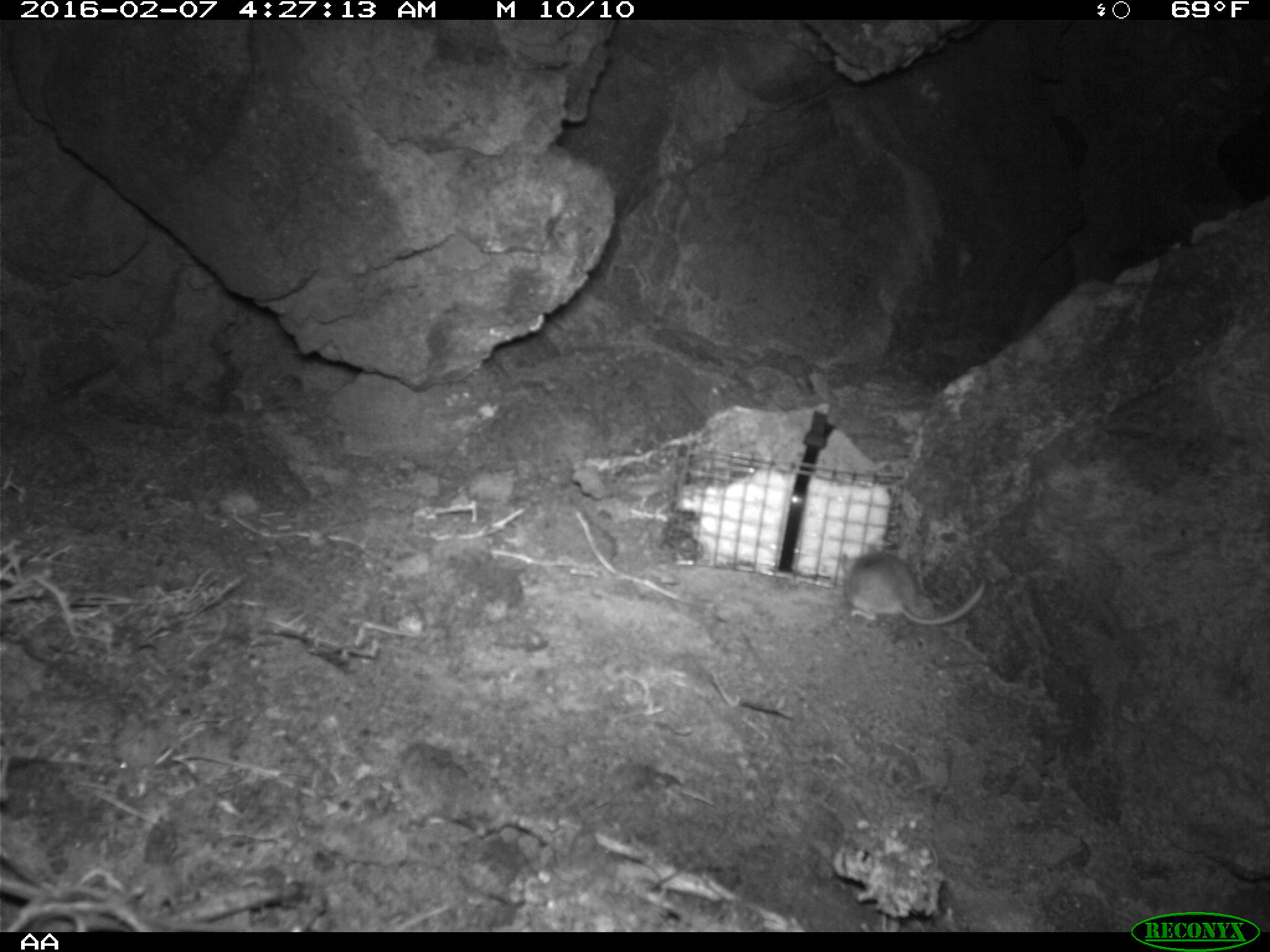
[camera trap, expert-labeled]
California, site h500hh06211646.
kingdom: Animalia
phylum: Chordata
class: Mammalia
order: Rodentia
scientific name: Rodentia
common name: rodent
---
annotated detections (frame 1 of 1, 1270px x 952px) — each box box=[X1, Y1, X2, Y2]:
rodent: box=[841, 543, 986, 627]